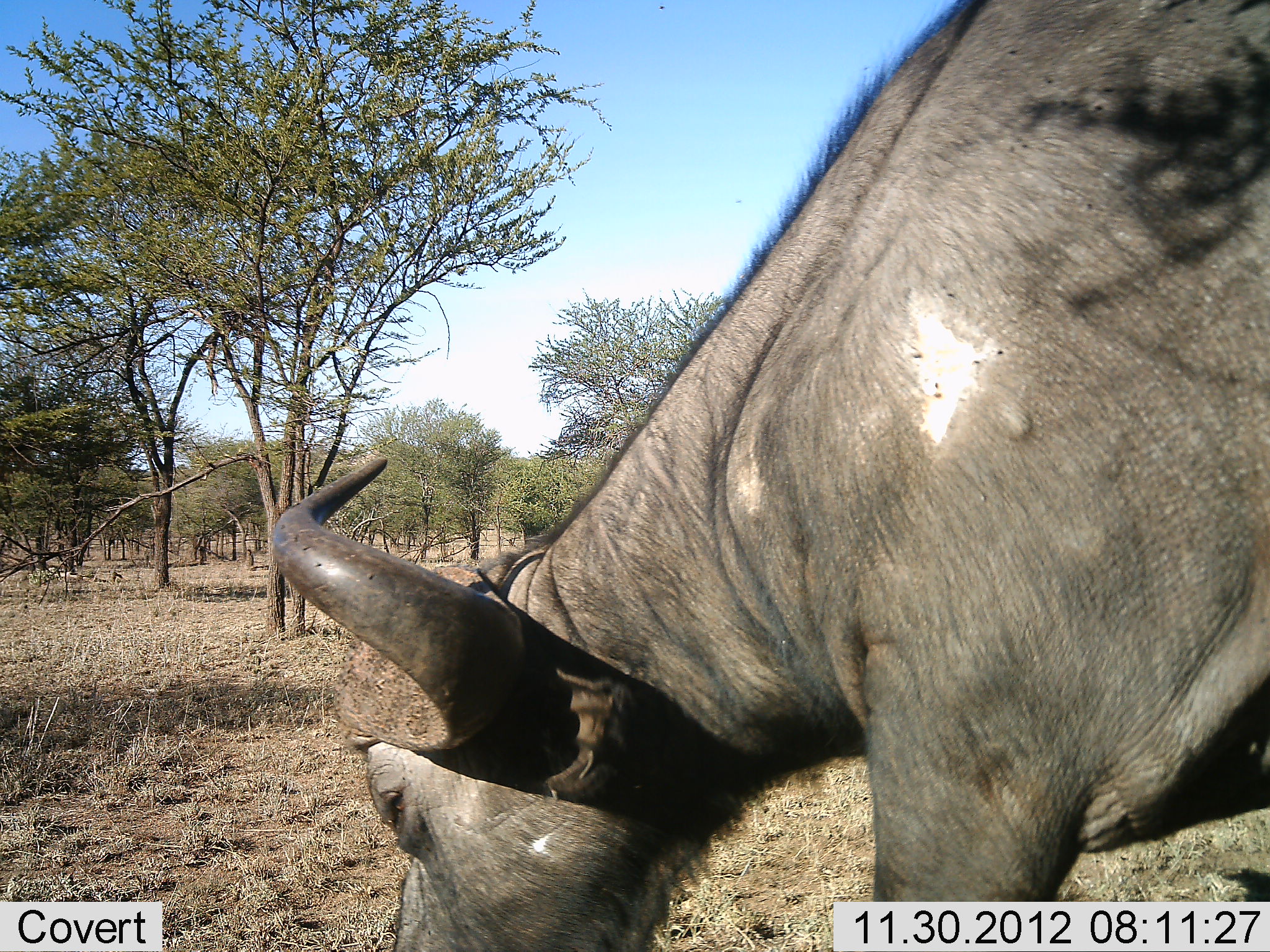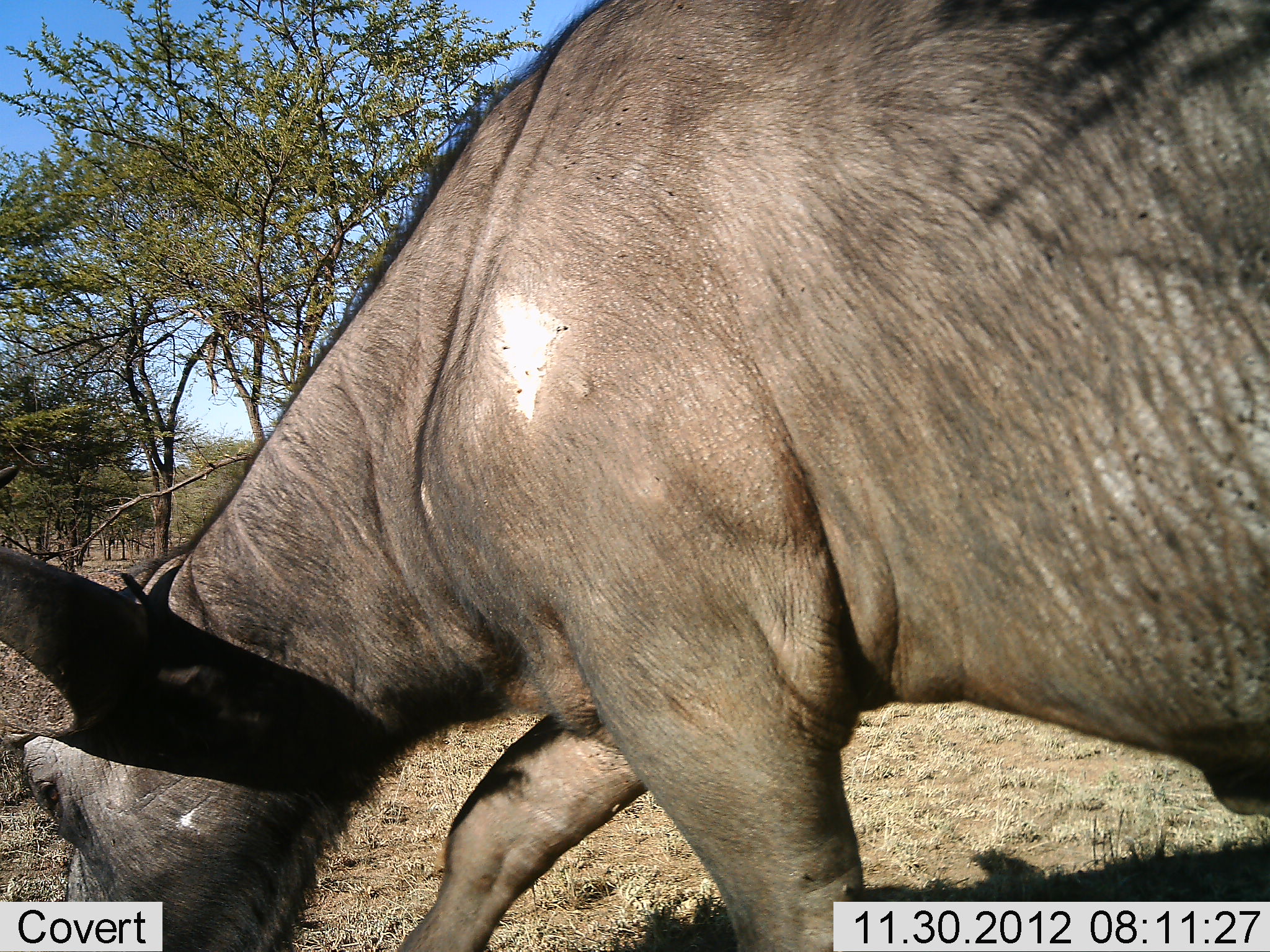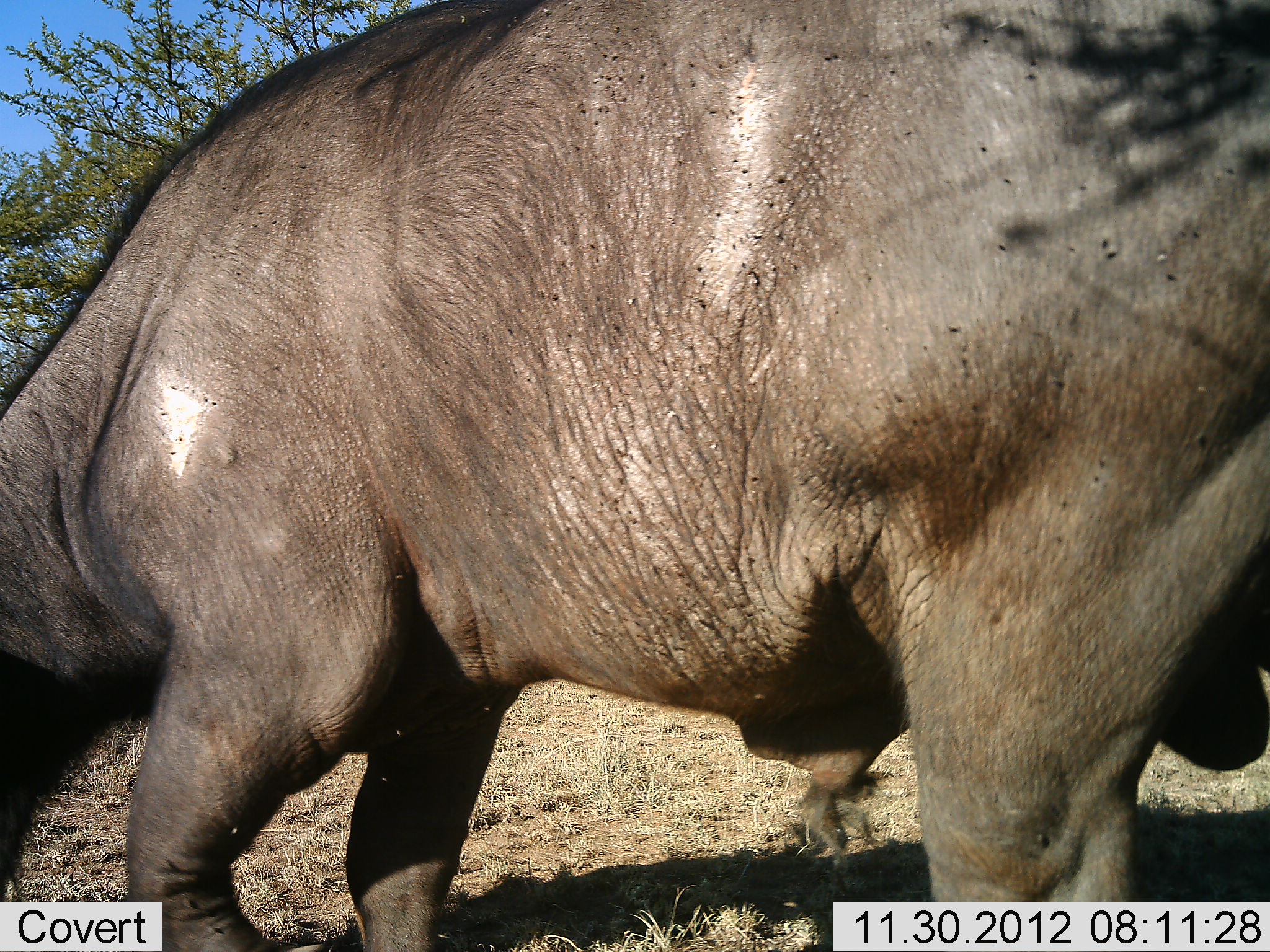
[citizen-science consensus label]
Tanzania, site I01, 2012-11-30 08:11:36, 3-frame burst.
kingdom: Animalia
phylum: Chordata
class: Mammalia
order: Artiodactyla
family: Bovidae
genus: Syncerus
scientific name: Syncerus caffer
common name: cape buffalo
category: buffalo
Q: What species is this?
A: Buffalo (cape buffalo) (Syncerus caffer).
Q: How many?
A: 1.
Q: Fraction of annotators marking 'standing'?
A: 4%.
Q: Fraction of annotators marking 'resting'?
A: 0%.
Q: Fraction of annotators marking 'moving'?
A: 87%.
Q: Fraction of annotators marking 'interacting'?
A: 0%.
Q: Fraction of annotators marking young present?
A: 0%.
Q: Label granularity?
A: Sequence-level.